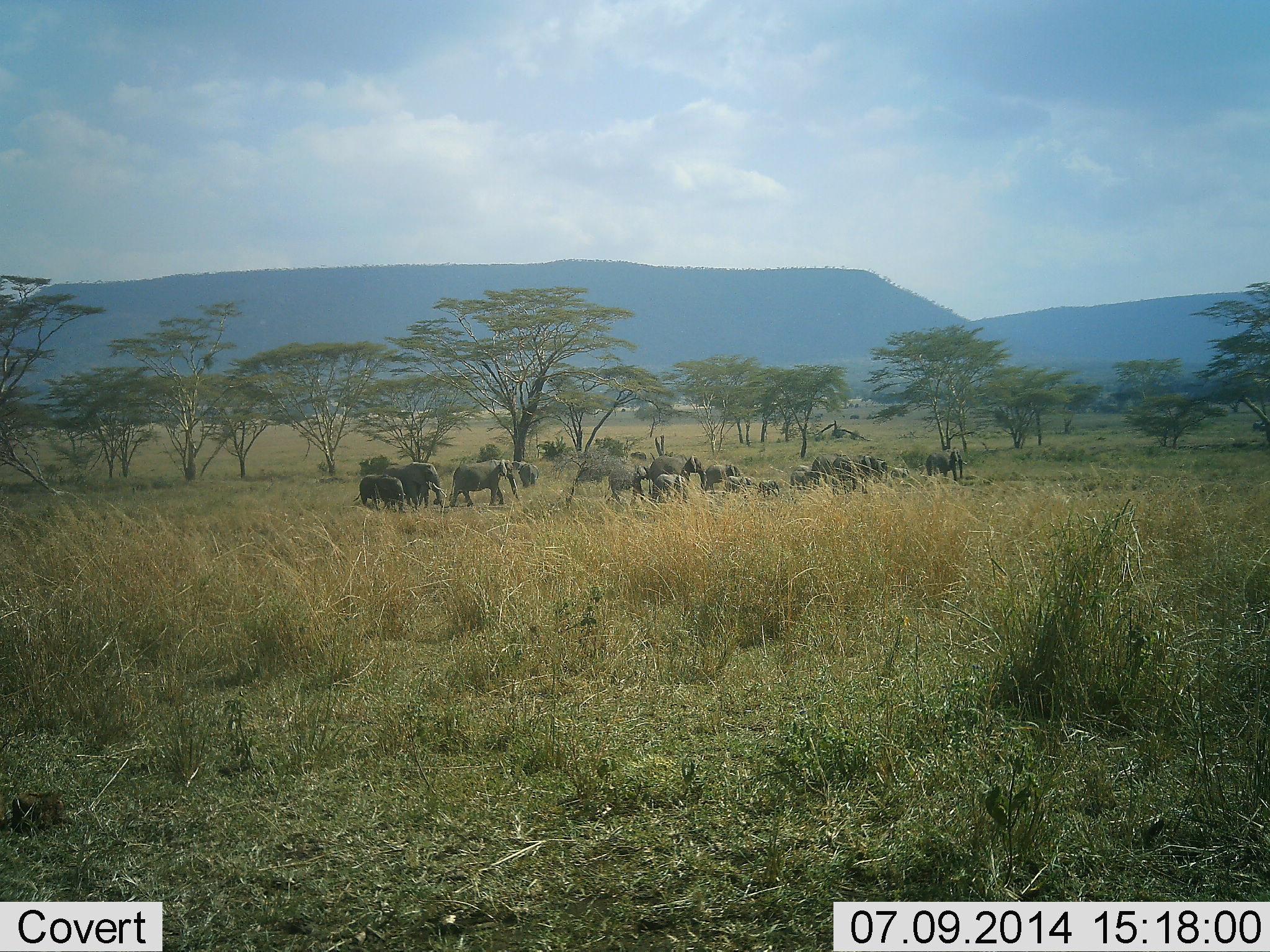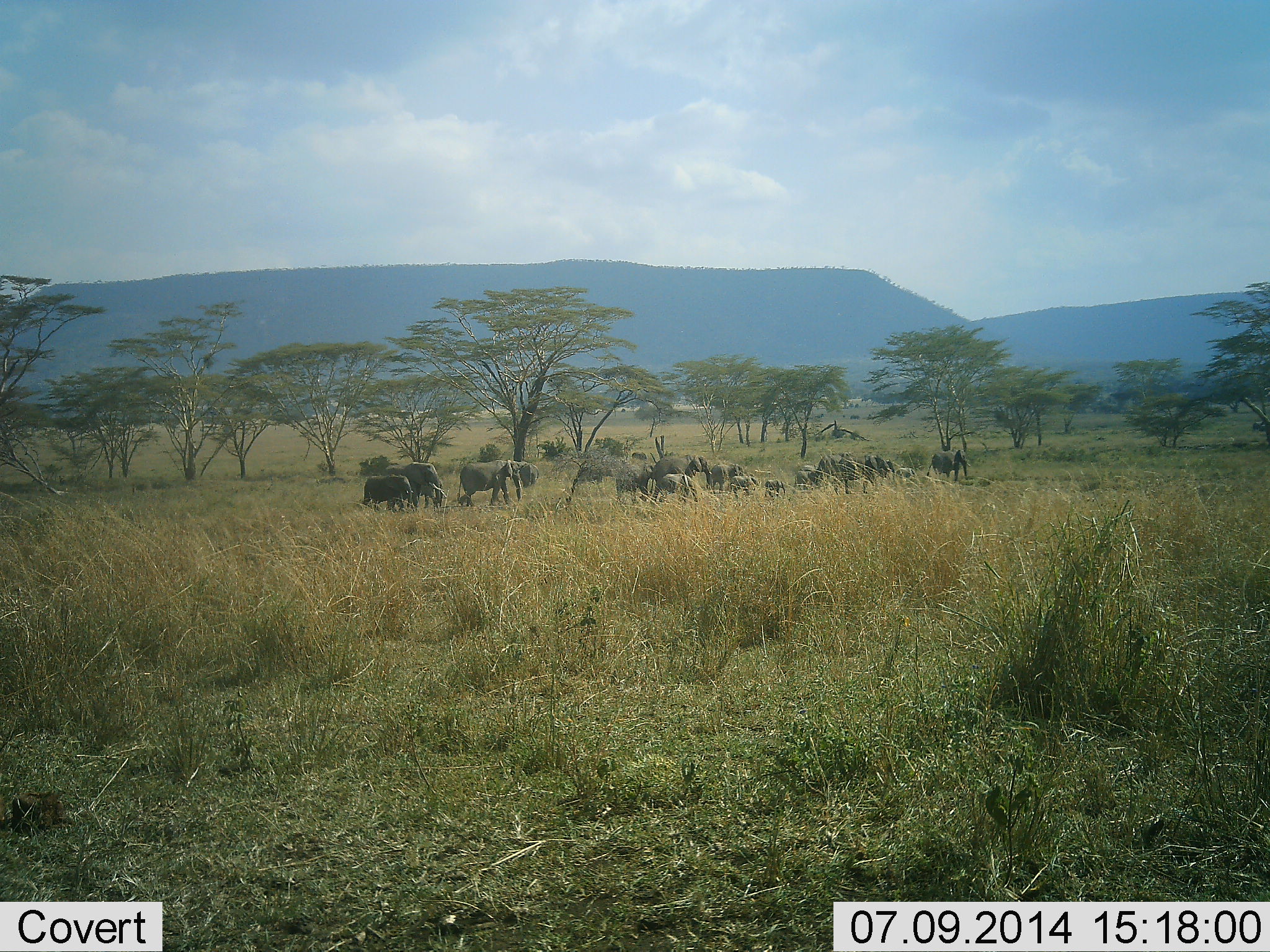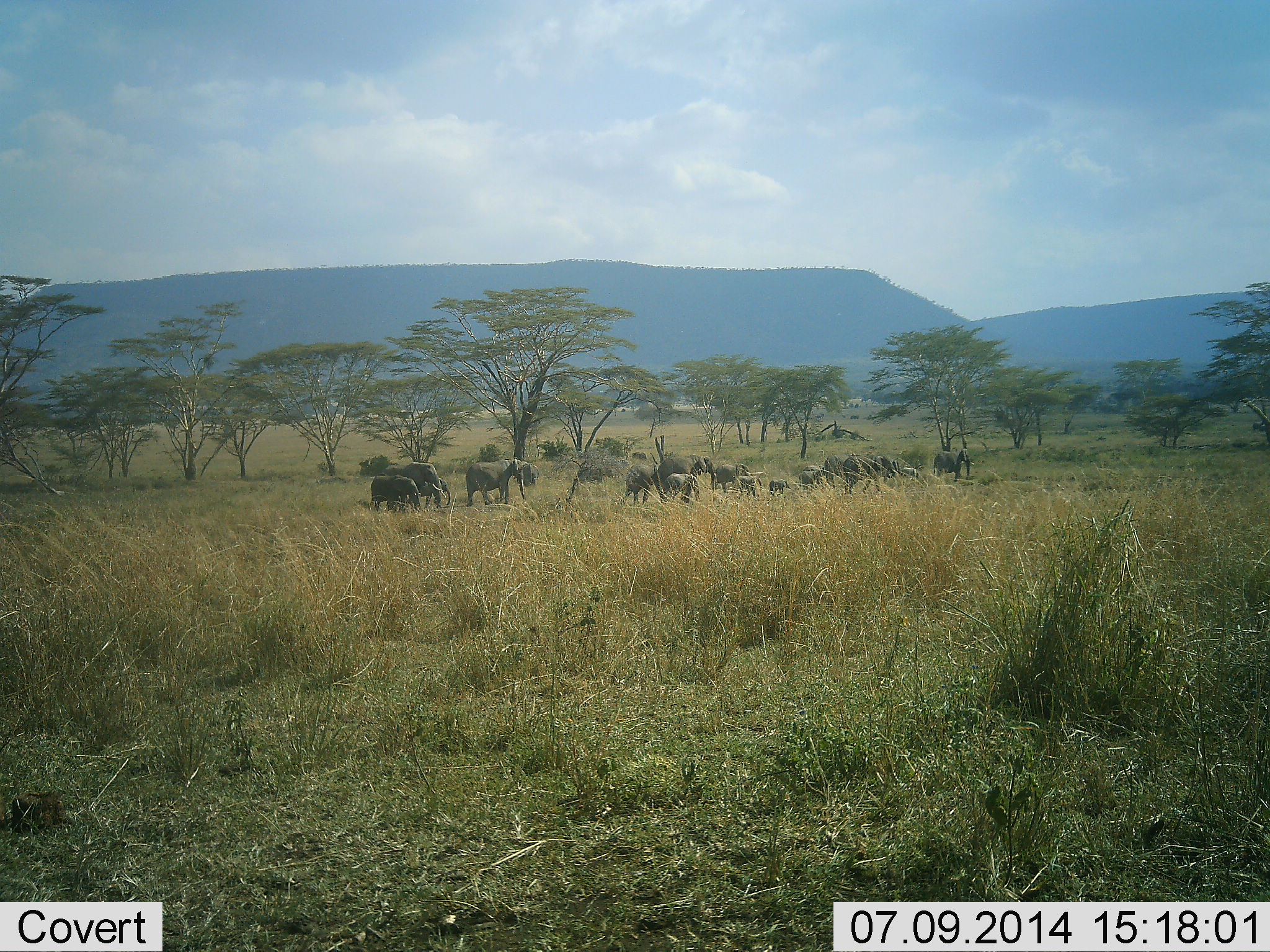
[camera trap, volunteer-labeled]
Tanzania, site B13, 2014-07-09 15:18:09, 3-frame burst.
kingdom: Animalia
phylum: Chordata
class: Mammalia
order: Proboscidea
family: Elephantidae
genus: Loxodonta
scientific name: Loxodonta africana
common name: african bush elephant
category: elephant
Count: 11-50.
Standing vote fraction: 10%.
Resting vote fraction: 0%.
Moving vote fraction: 100%.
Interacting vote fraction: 0%.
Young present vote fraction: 100%.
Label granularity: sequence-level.